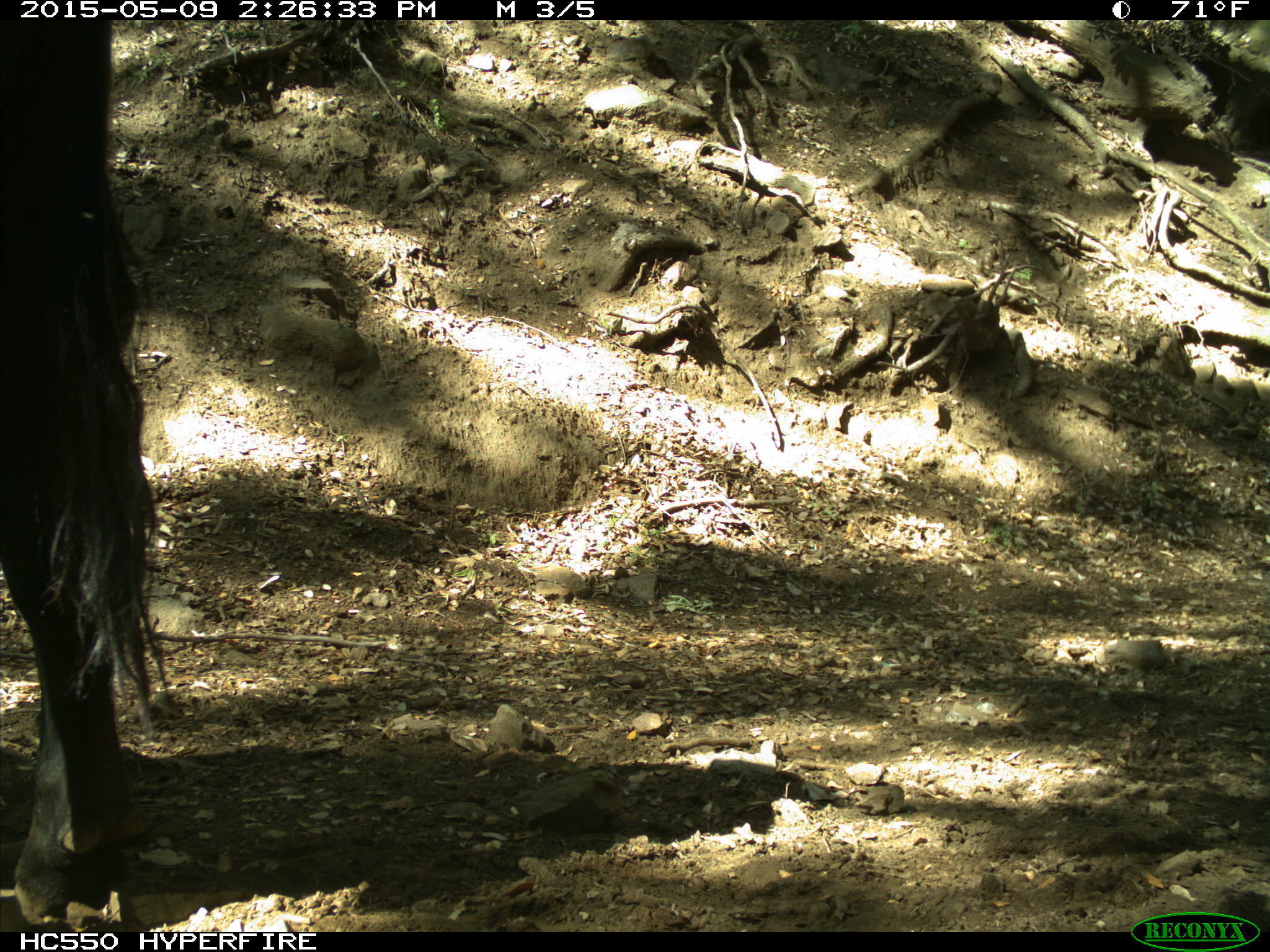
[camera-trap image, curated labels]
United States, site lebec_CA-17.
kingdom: Animalia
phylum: Chordata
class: Mammalia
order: Artiodactyla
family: Bovidae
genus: Bos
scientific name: Bos taurus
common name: domestic cow